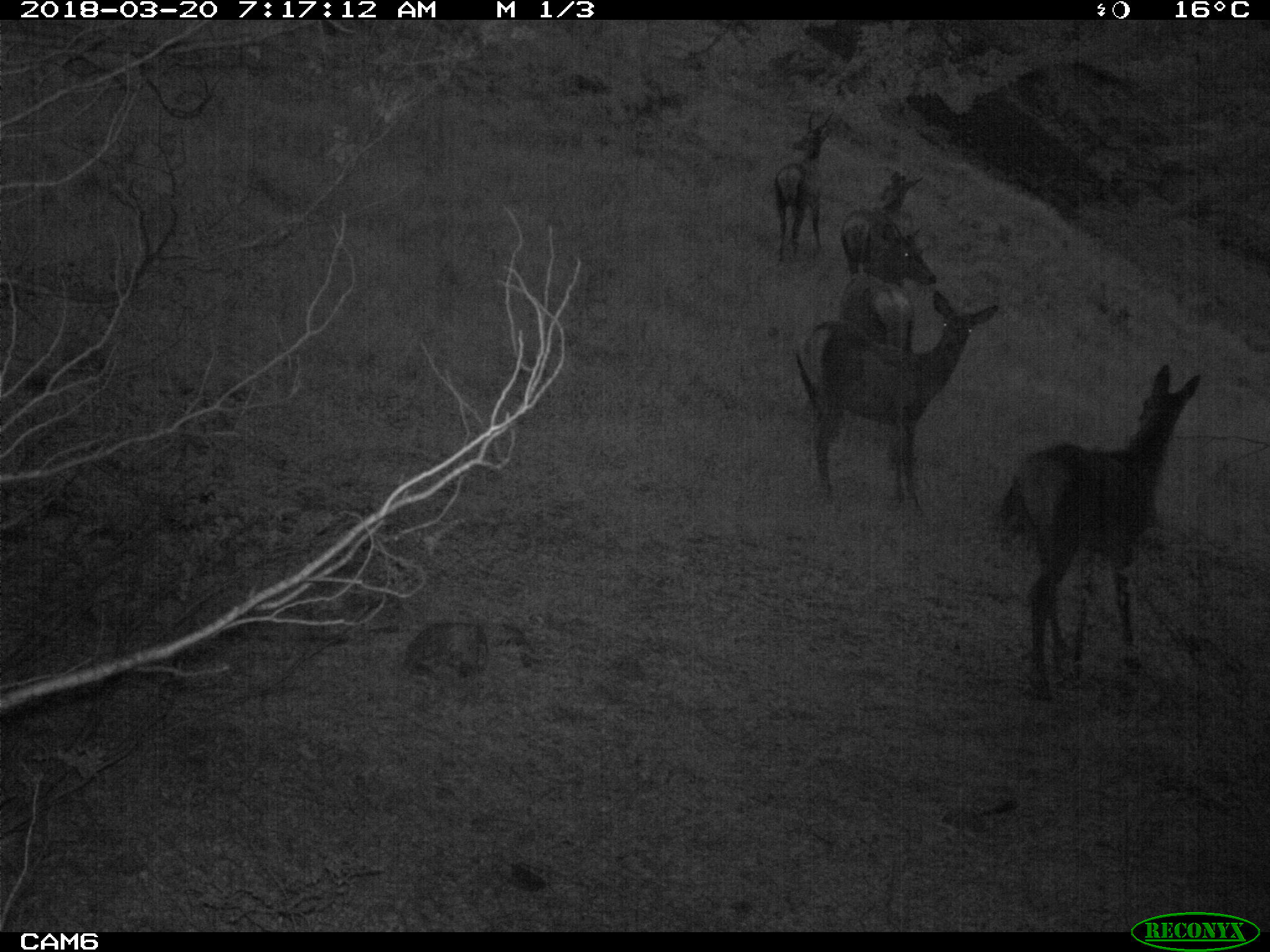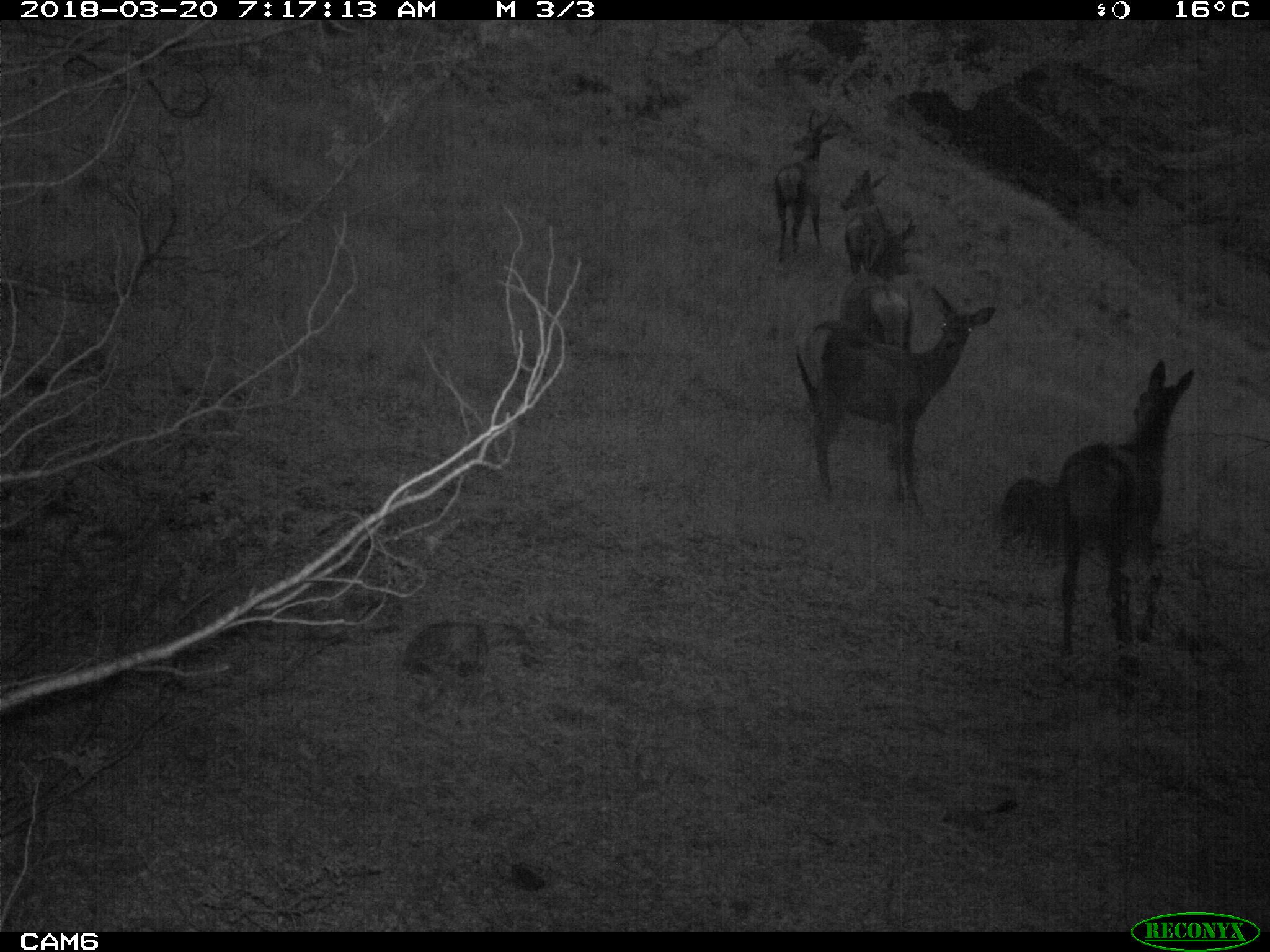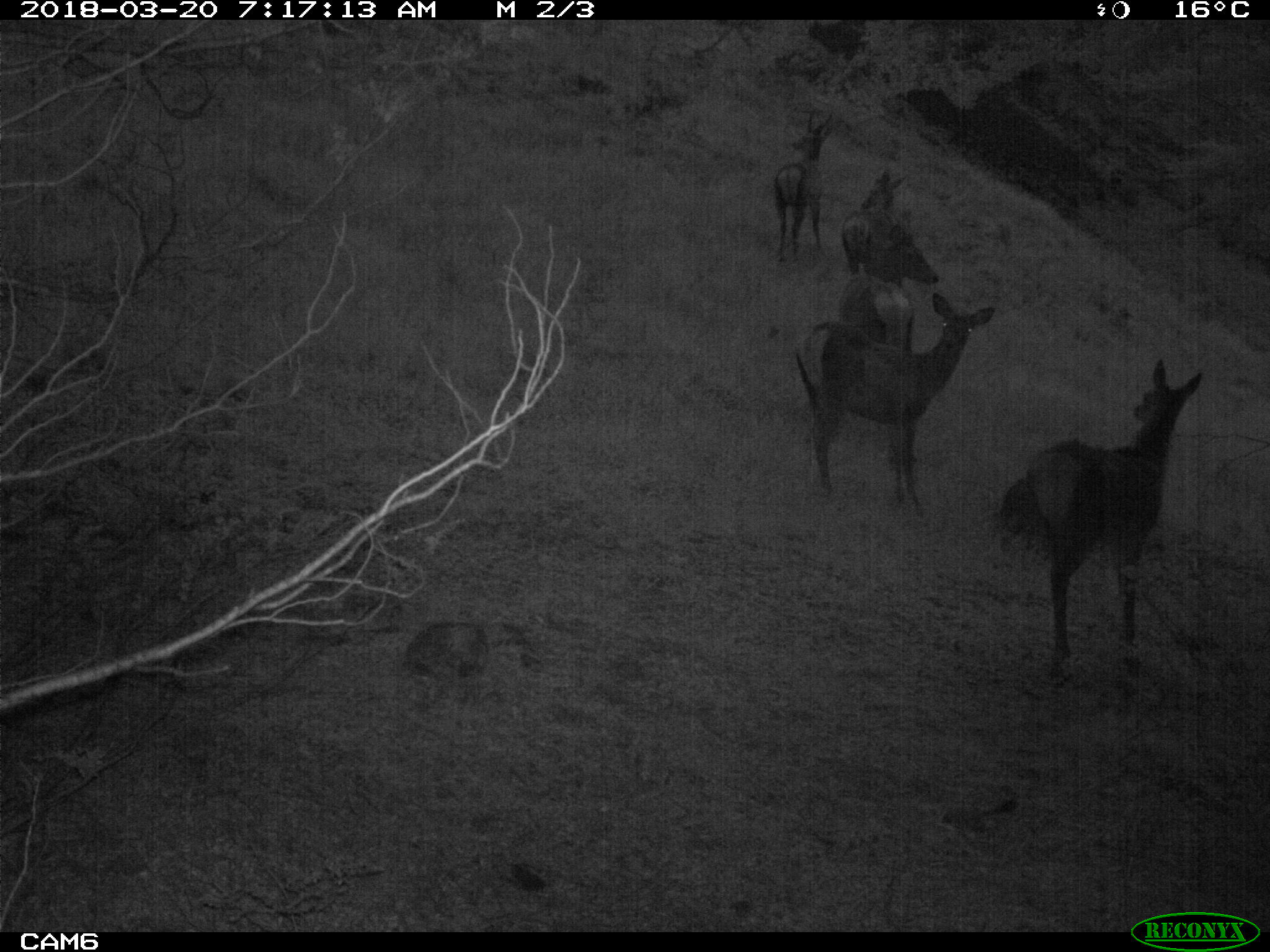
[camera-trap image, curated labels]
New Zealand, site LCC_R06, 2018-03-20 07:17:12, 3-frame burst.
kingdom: Animalia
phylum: Chordata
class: Mammalia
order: Artiodactyla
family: Cervidae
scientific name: Cervidae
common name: deer